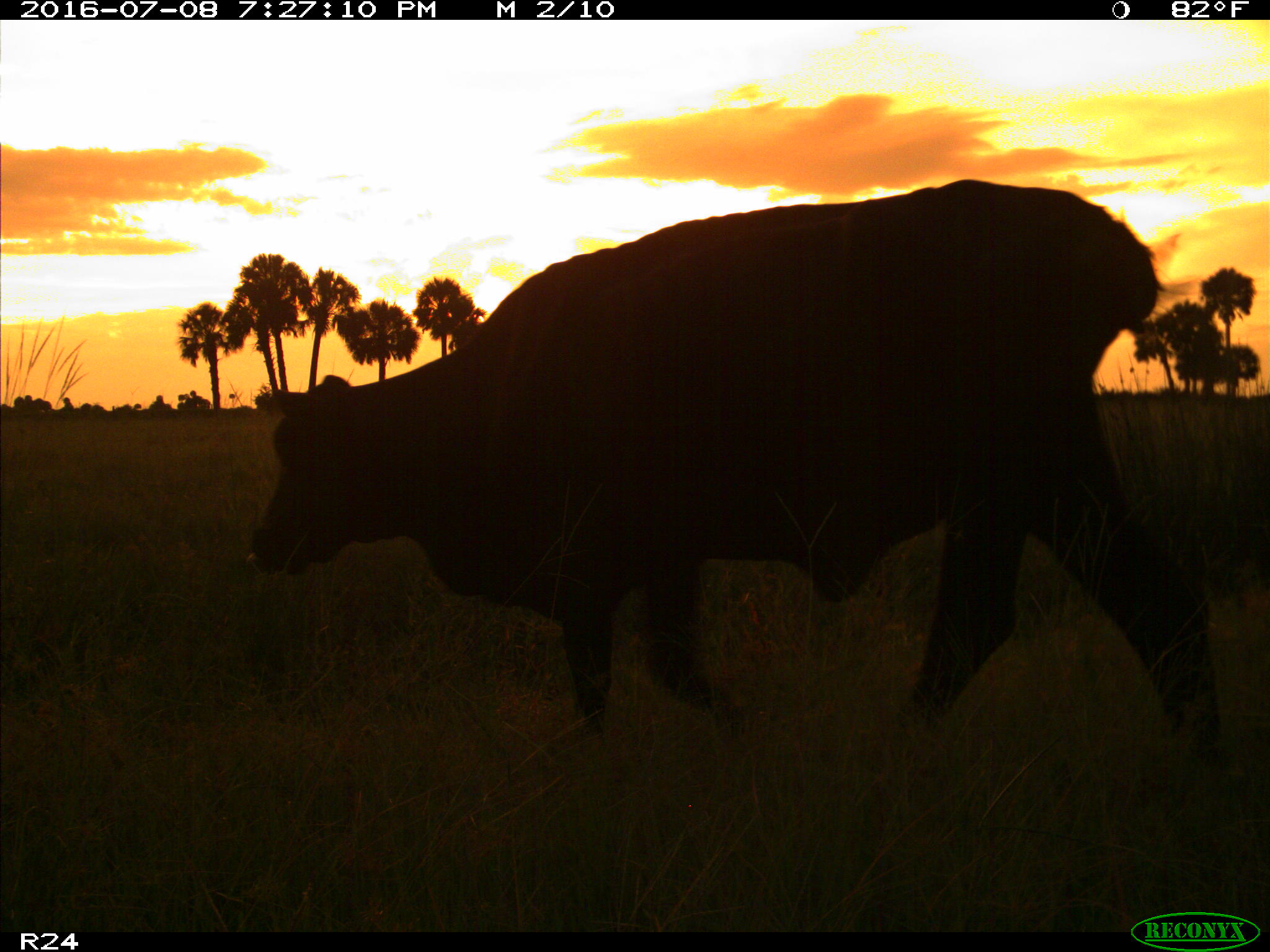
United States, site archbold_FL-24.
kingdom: Animalia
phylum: Chordata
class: Mammalia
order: Artiodactyla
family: Bovidae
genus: Bos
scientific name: Bos taurus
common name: domestic cow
Bos taurus (domestic cow).